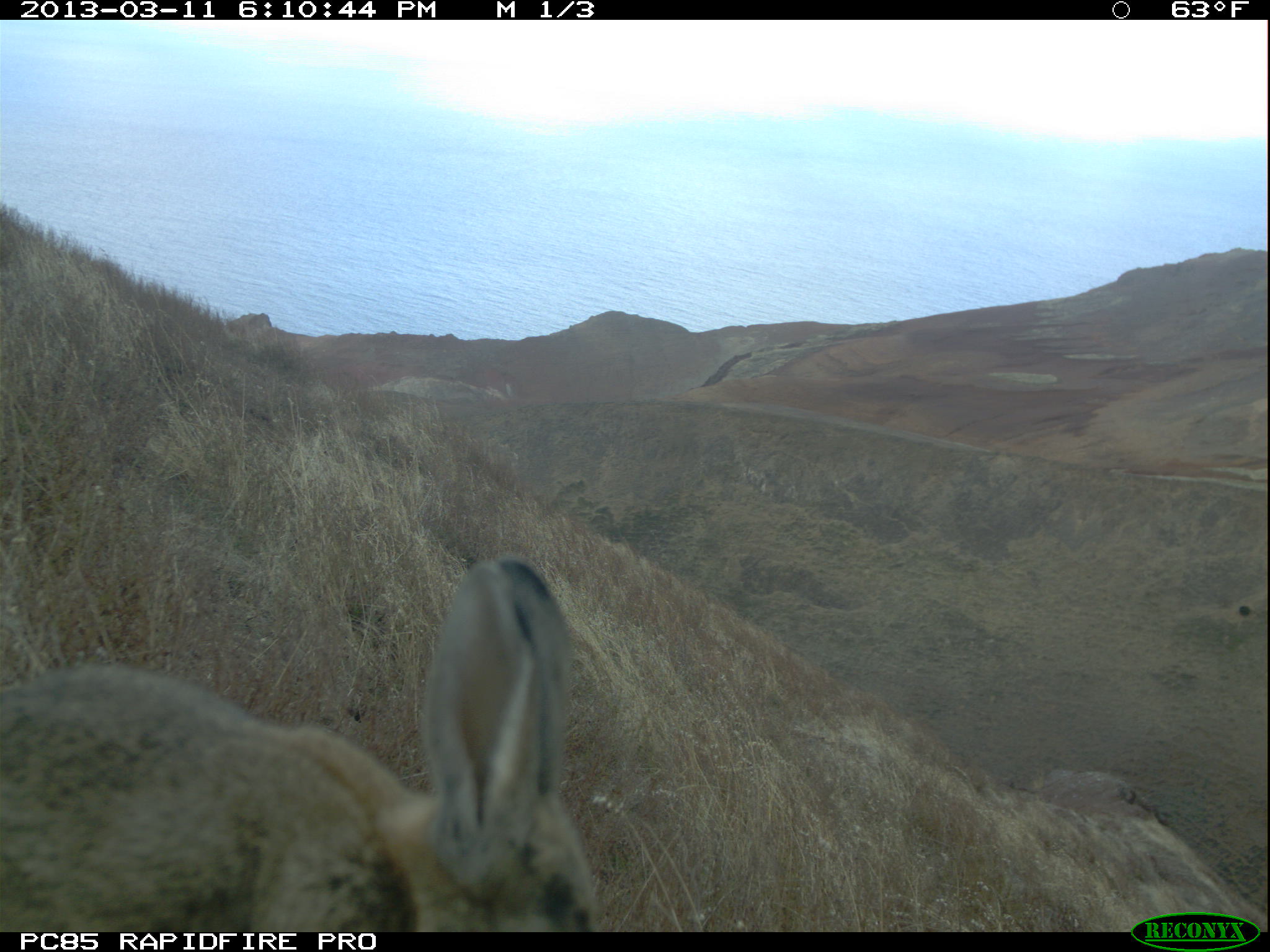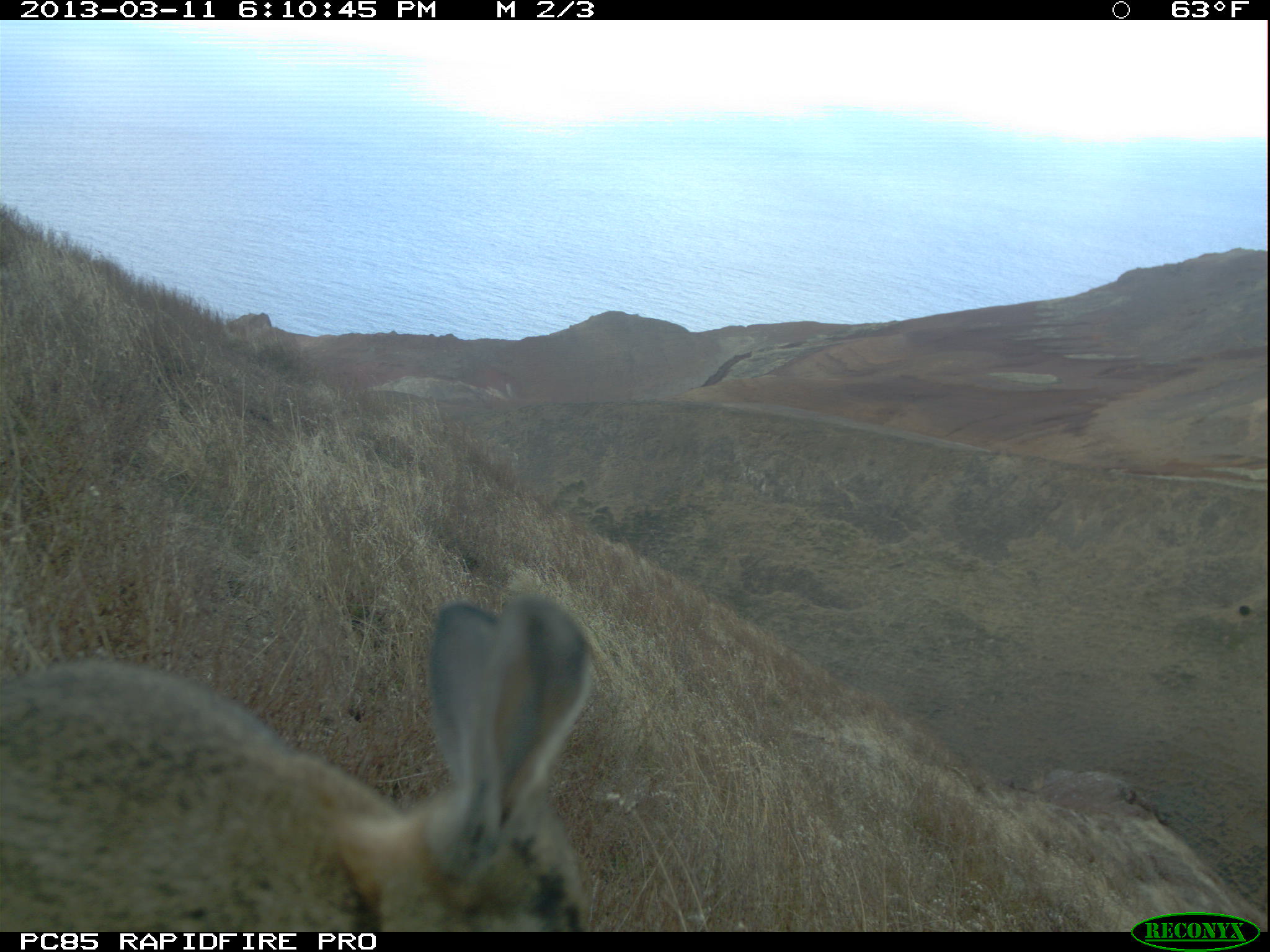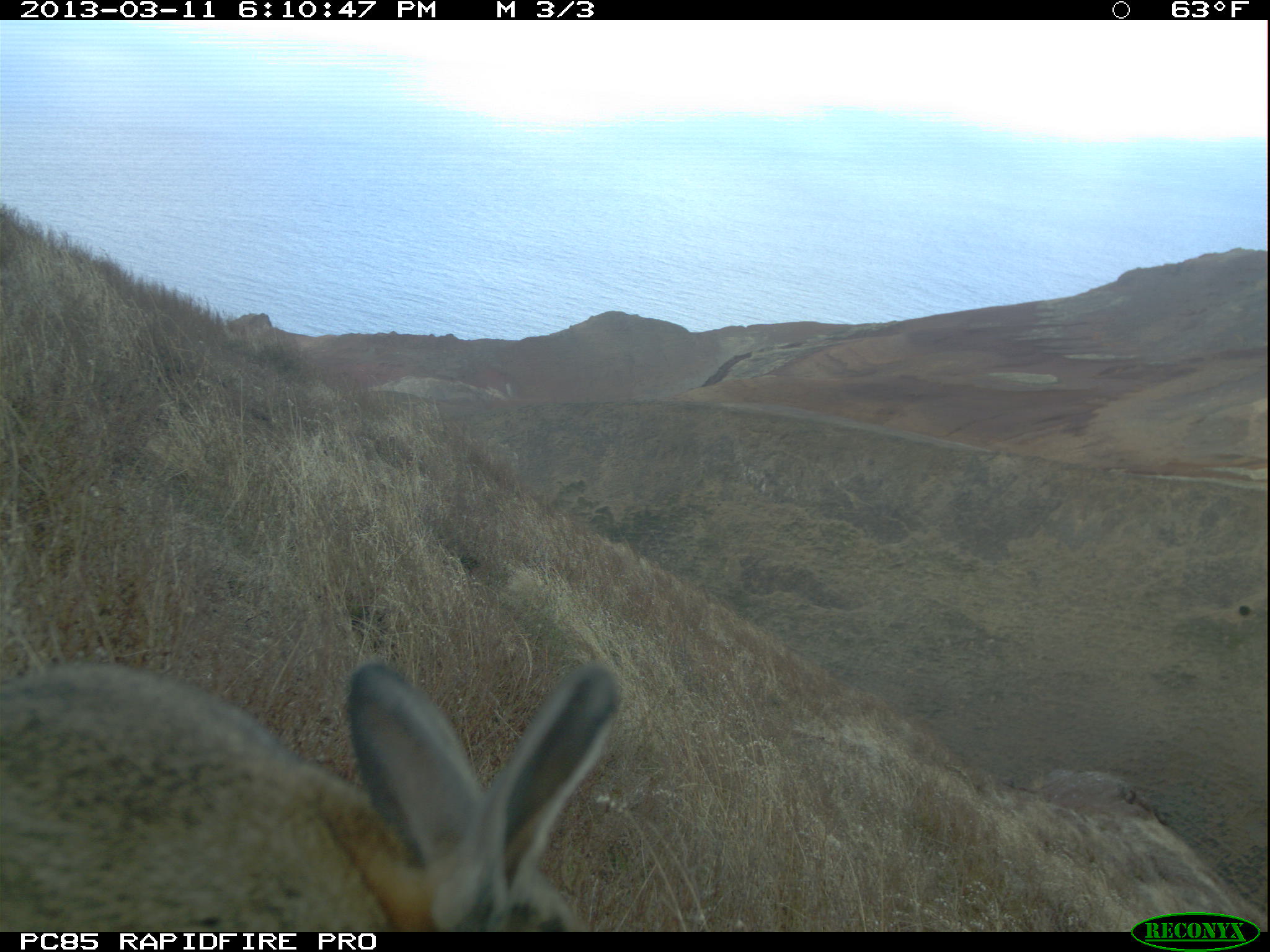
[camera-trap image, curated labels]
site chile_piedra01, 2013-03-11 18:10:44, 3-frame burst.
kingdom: Animalia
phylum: Chordata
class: Mammalia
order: Lagomorpha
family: Leporidae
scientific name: Leporidae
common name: rabbits and hares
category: rabbit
Rabbit (rabbits and hares) (Leporidae).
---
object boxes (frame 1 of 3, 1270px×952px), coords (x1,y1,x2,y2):
rabbit: (0,555,606,933)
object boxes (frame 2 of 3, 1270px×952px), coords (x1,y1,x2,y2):
rabbit: (0,597,598,932)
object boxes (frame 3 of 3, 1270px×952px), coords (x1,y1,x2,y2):
rabbit: (0,656,622,930)